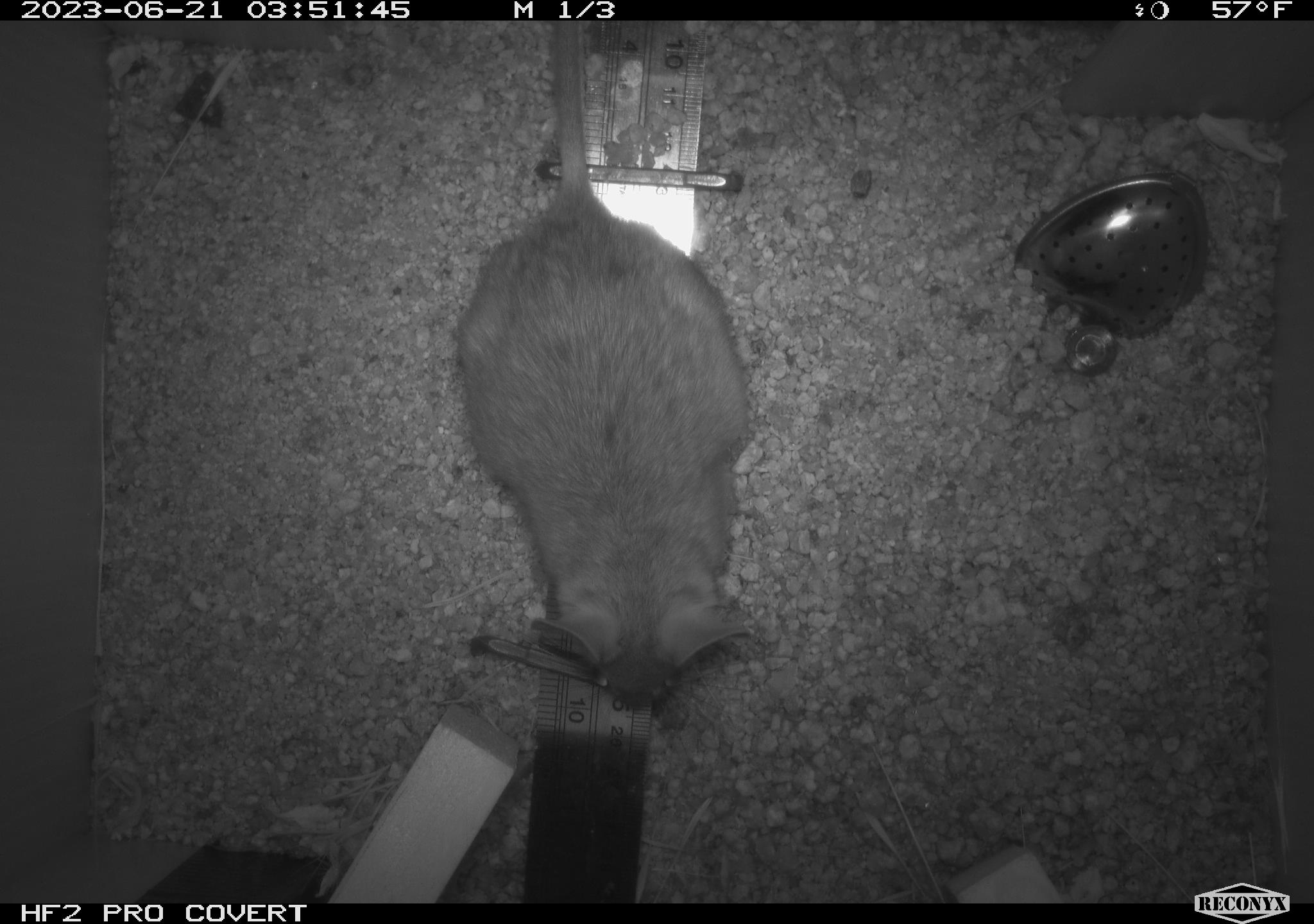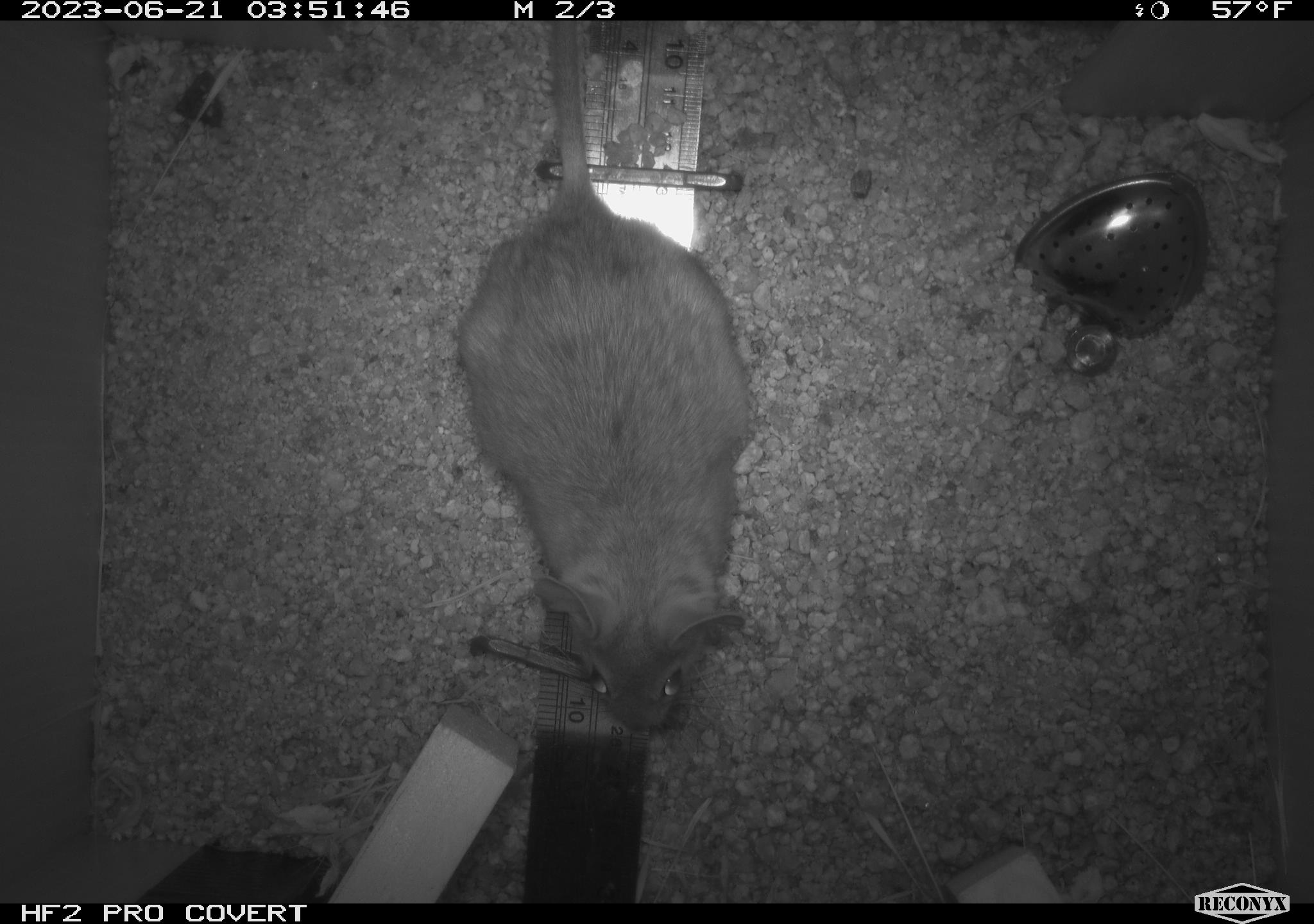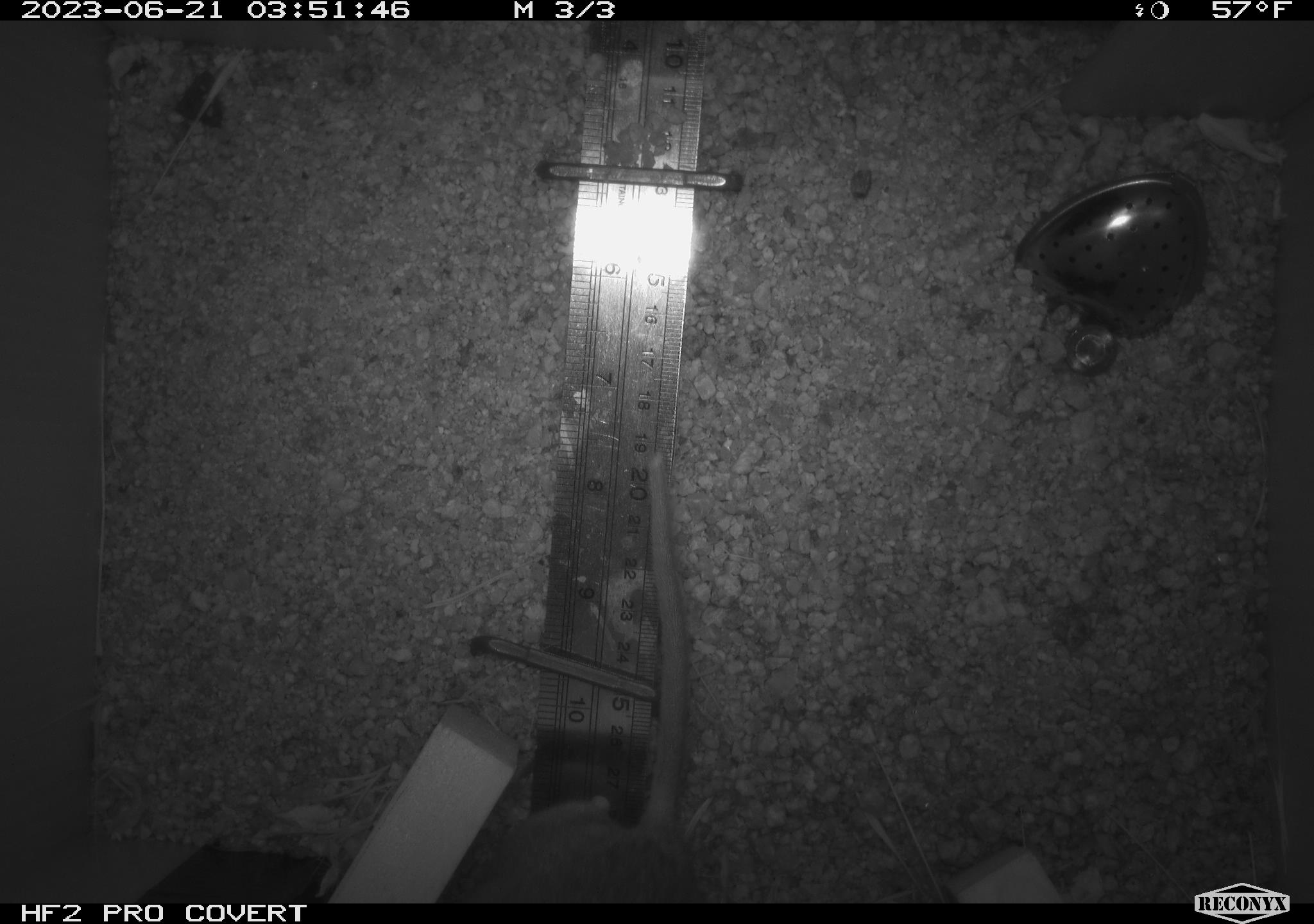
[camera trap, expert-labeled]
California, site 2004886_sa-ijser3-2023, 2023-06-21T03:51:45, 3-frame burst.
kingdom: Animalia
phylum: Chordata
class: Mammalia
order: Rodentia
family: Cricetidae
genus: Neotoma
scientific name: Neotoma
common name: pack rat or woodrat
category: neotoma species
Neotoma species (pack rat or woodrat) (Neotoma).